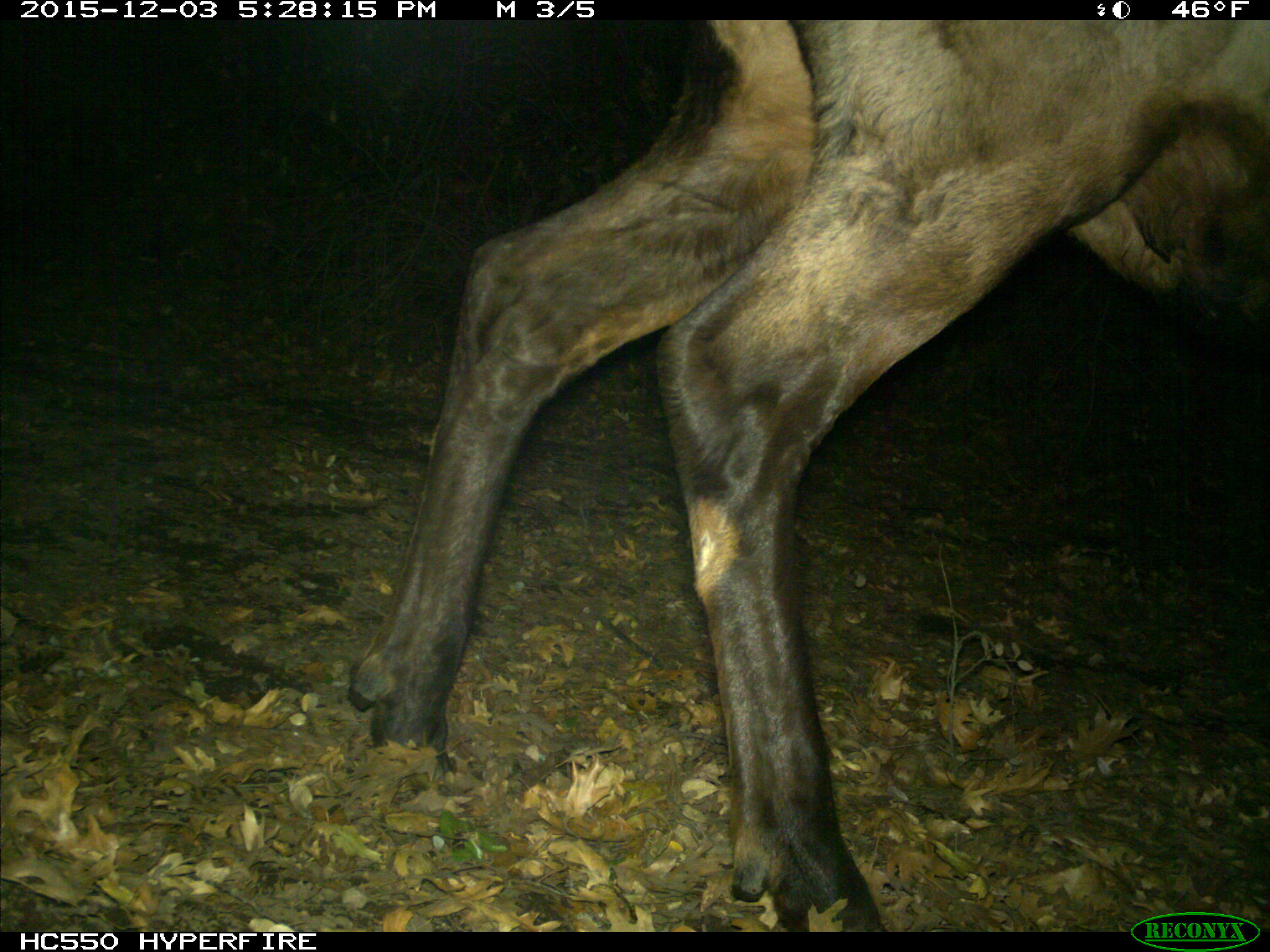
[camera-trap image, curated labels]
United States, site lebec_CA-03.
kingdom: Animalia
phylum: Chordata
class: Mammalia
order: Artiodactyla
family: Cervidae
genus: Cervus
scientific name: Cervus canadensis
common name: elk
Cervus canadensis (elk).